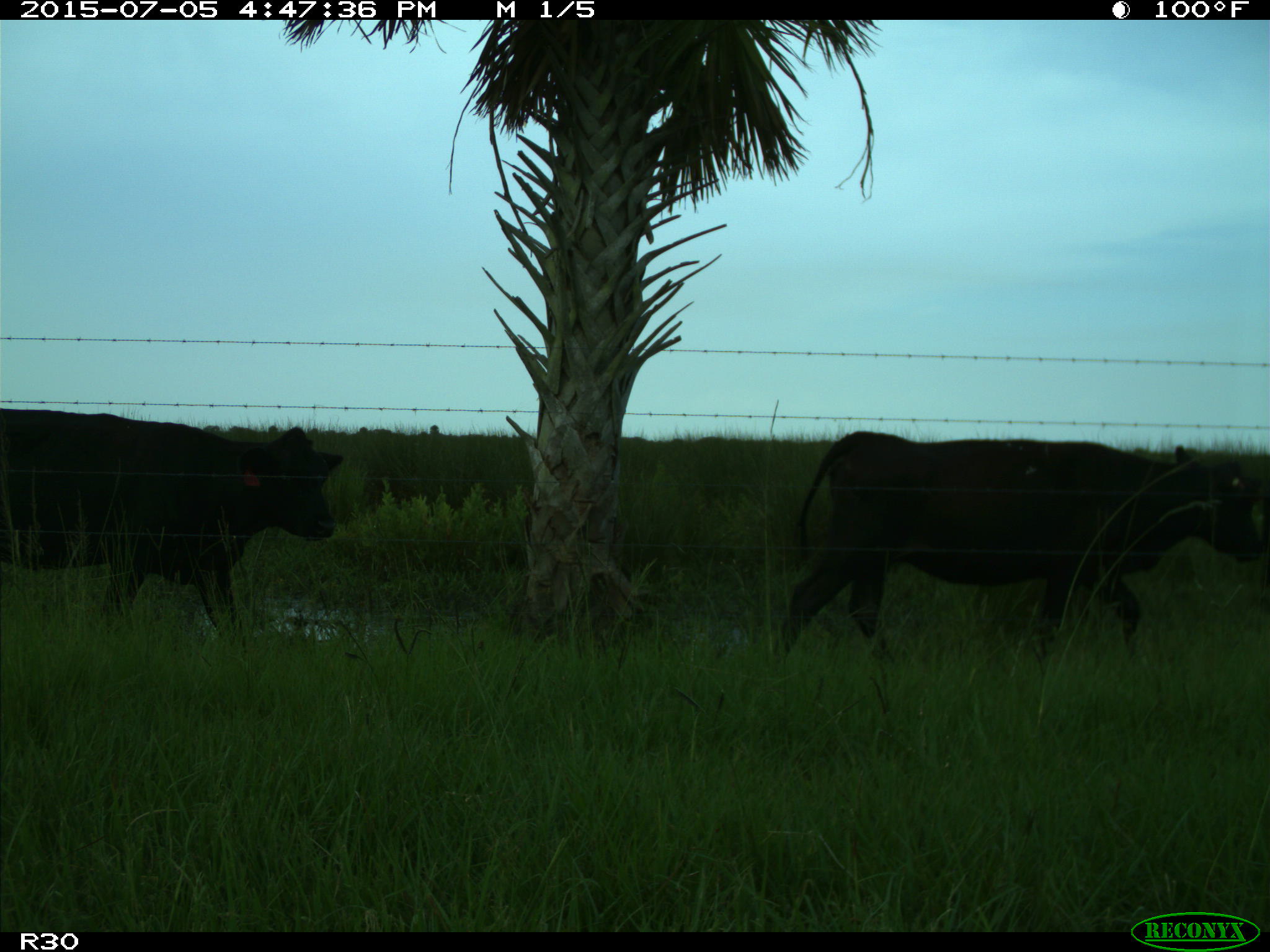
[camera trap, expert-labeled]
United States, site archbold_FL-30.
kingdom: Animalia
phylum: Chordata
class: Mammalia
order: Artiodactyla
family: Bovidae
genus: Bos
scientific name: Bos taurus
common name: domestic cow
Bos taurus (domestic cow).